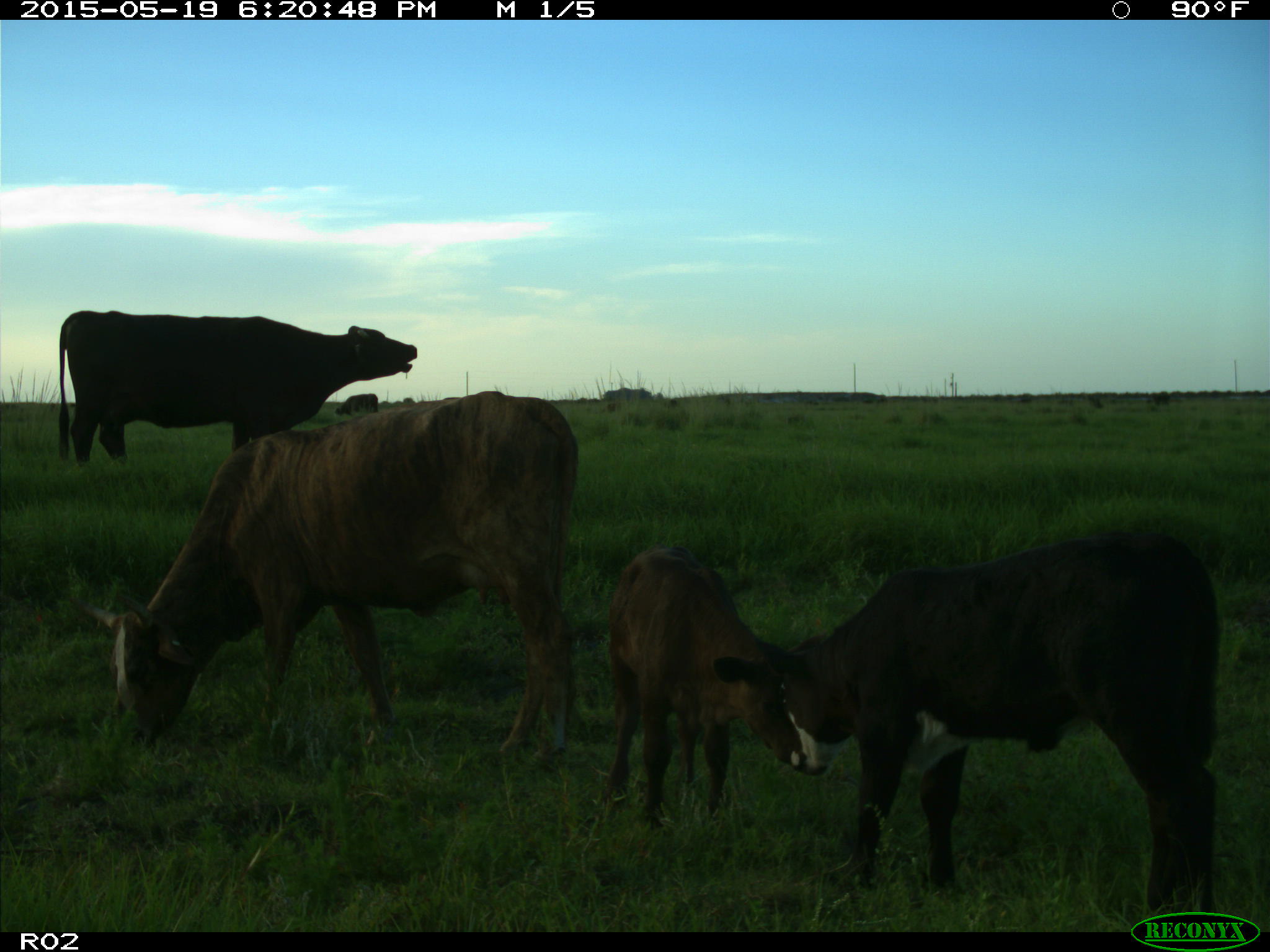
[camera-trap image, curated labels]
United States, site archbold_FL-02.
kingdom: Animalia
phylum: Chordata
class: Mammalia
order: Artiodactyla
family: Bovidae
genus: Bos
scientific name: Bos taurus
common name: domestic cow